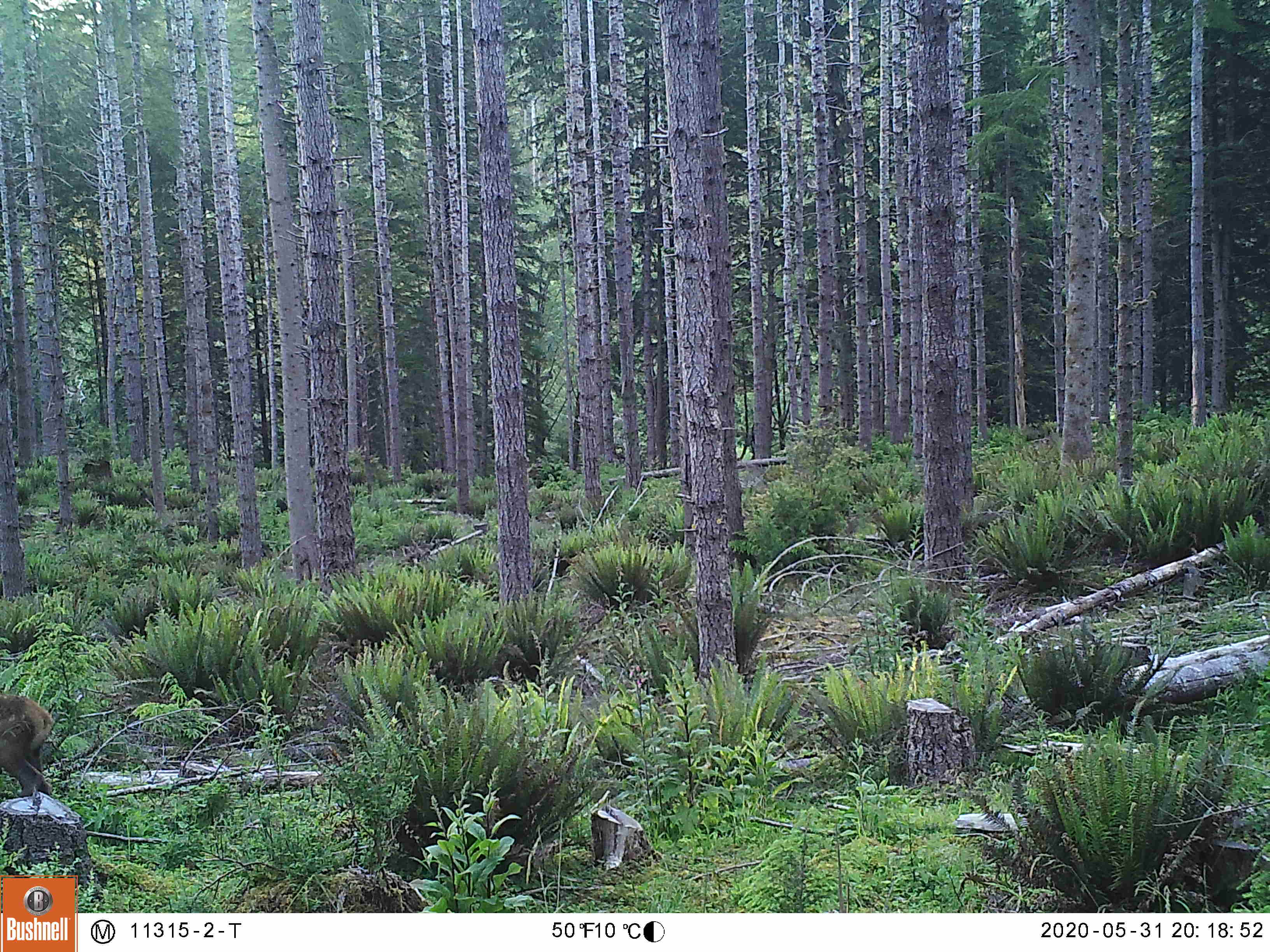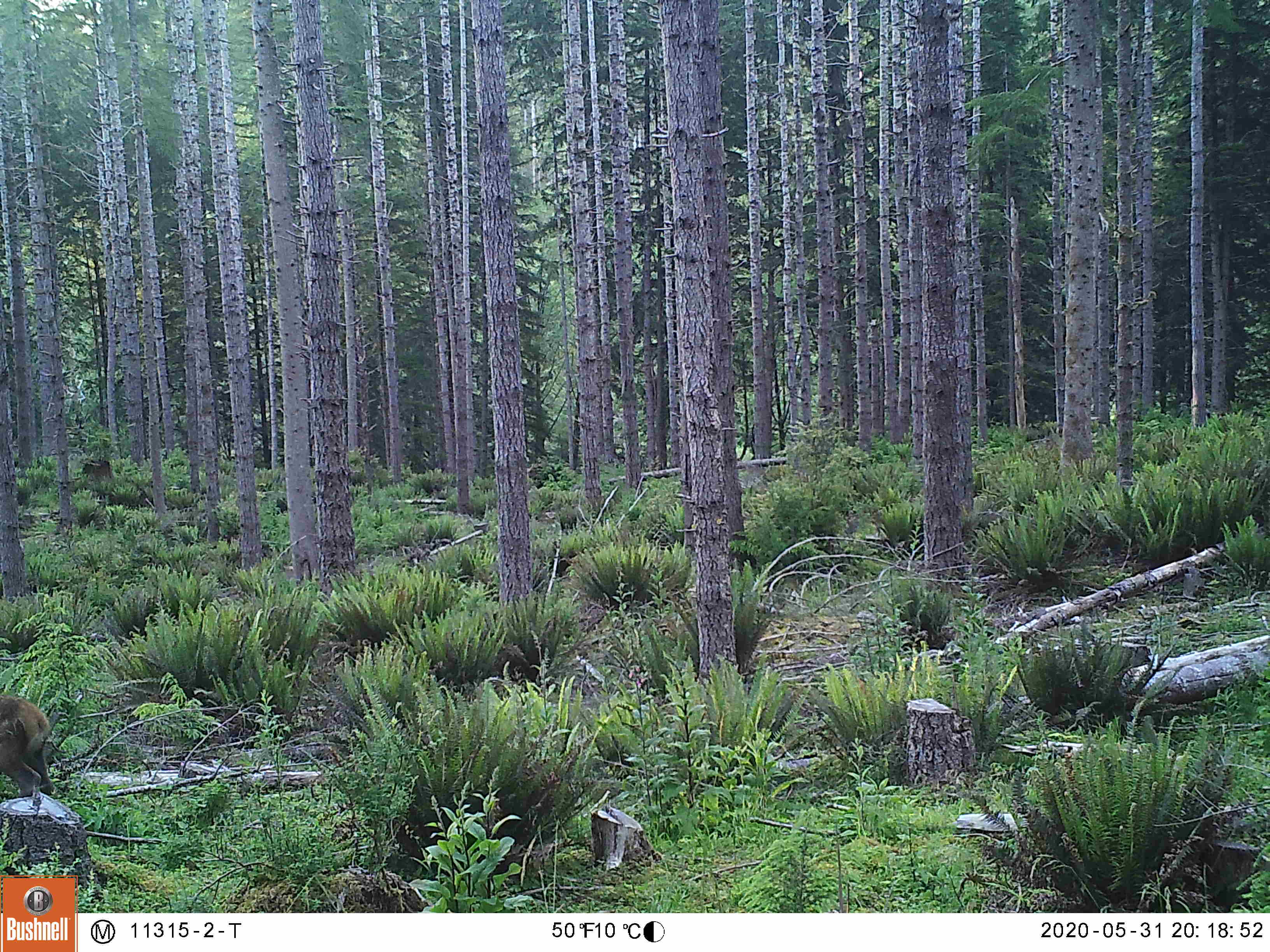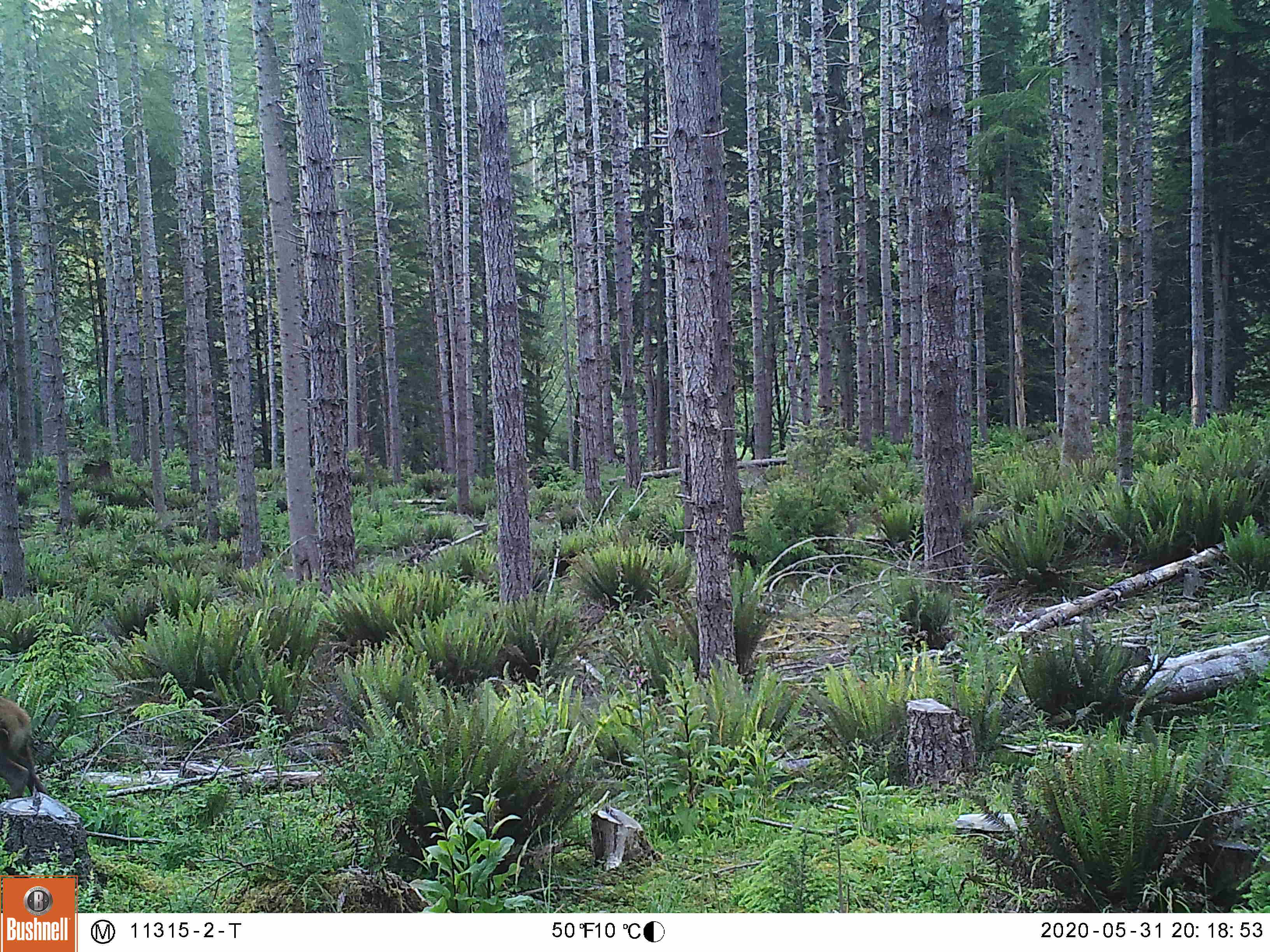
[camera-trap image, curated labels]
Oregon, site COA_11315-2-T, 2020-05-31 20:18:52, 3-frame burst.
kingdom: Animalia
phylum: Chordata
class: Mammalia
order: Artiodactyla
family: Cervidae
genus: Cervus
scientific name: Cervus canadensis roosevelti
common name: roosevelt elk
Roosevelt elk (Cervus canadensis roosevelti).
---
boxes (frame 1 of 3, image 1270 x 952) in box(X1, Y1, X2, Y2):
roosevelt elk: box(0, 690, 69, 798)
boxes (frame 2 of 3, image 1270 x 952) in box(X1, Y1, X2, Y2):
roosevelt elk: box(5, 684, 60, 798)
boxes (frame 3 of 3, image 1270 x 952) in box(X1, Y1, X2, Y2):
roosevelt elk: box(0, 690, 47, 796)